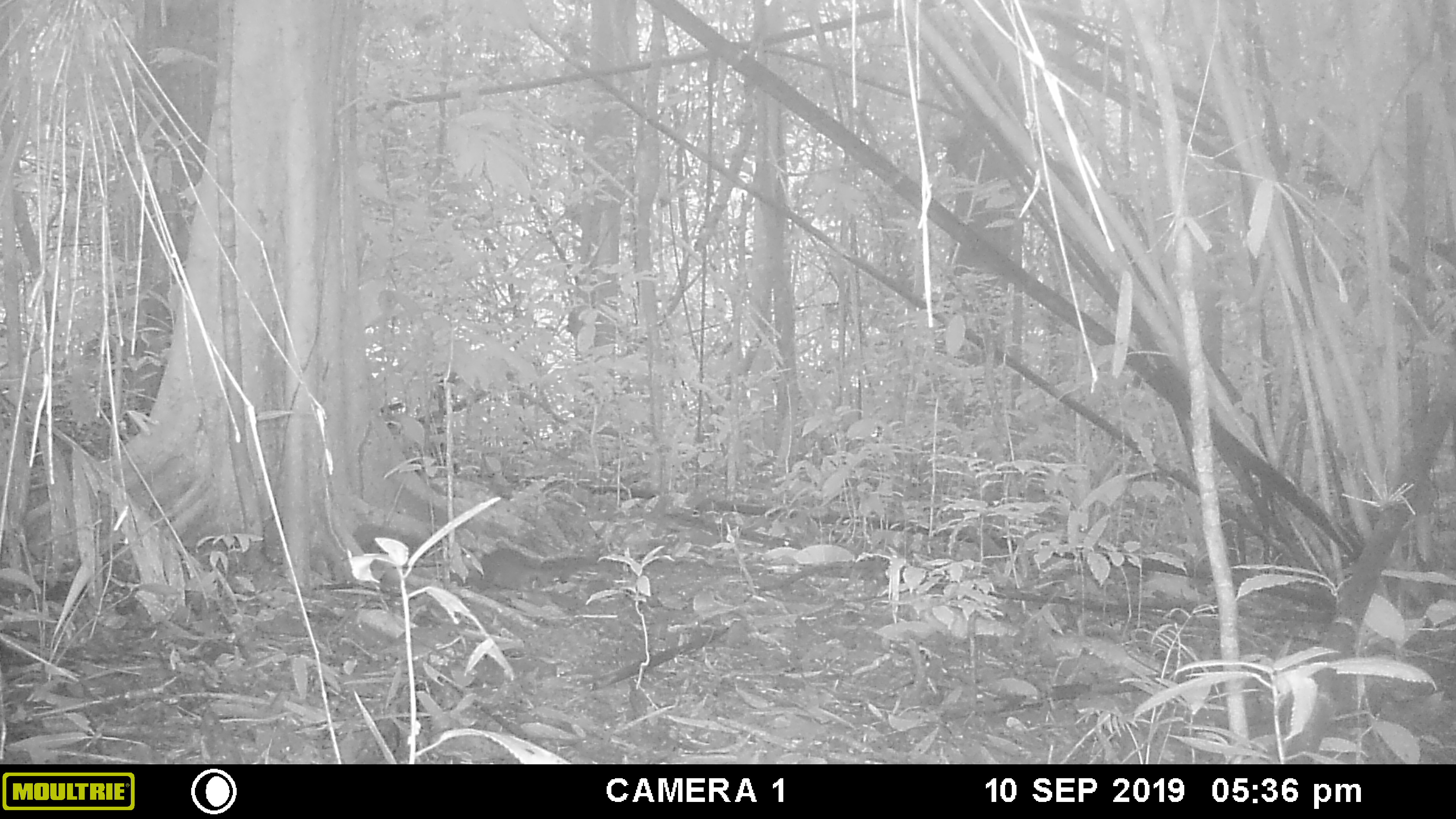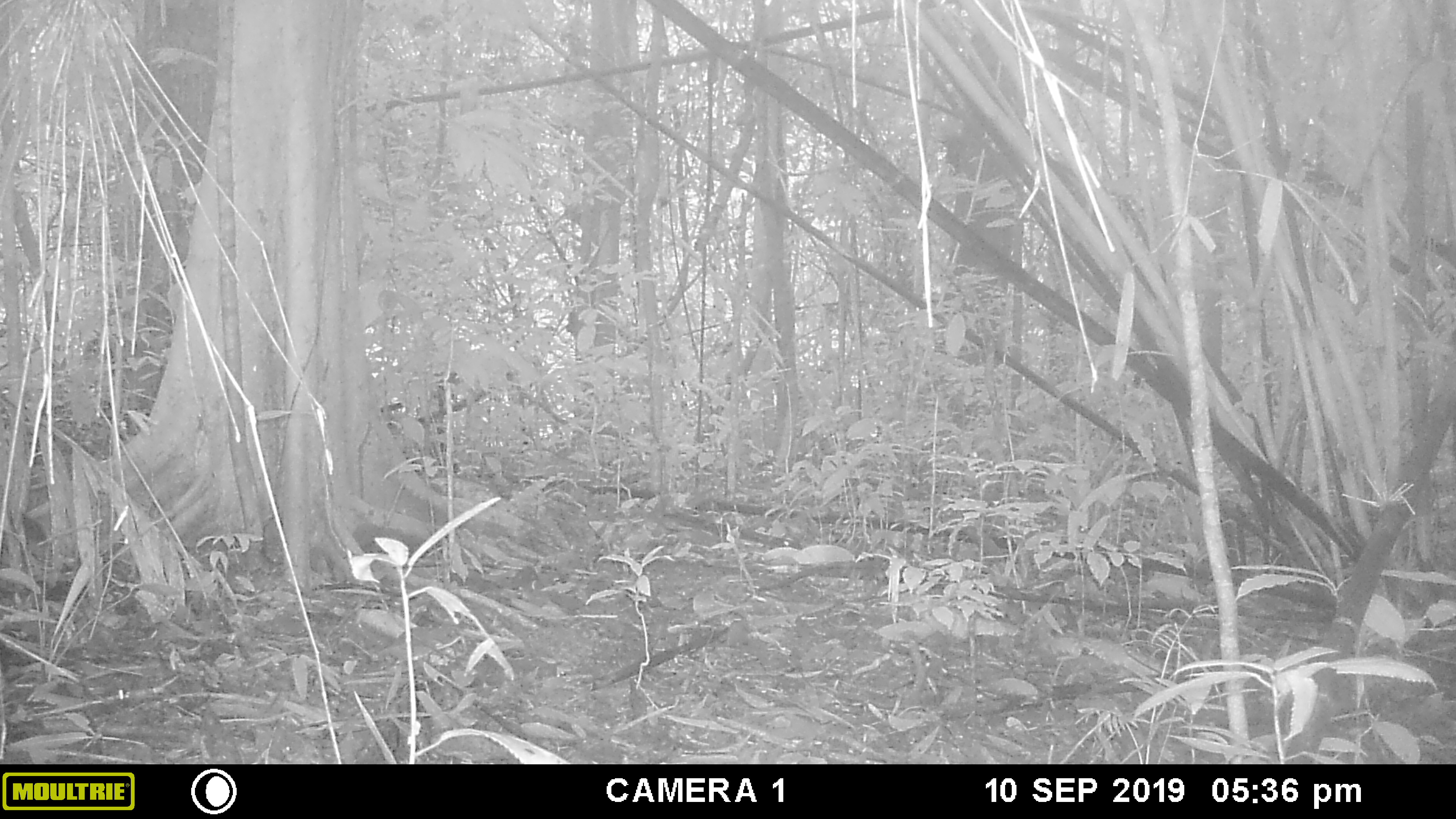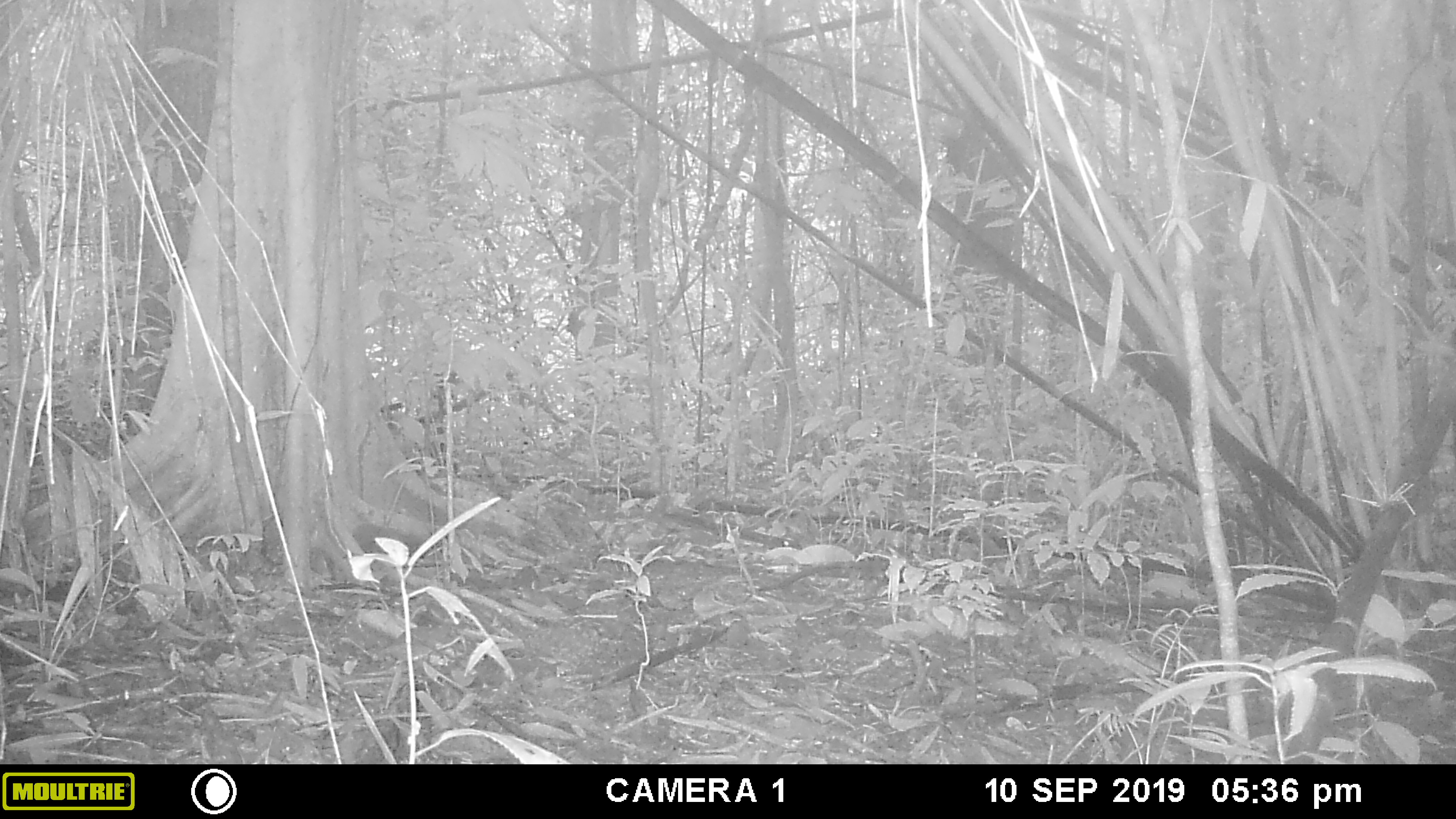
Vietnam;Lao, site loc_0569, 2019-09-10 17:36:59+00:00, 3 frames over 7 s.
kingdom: Animalia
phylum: Chordata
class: Mammalia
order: Rodentia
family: Sciuridae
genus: Sciurus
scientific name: Sciurus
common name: squirrel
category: unidentified squirrel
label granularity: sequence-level